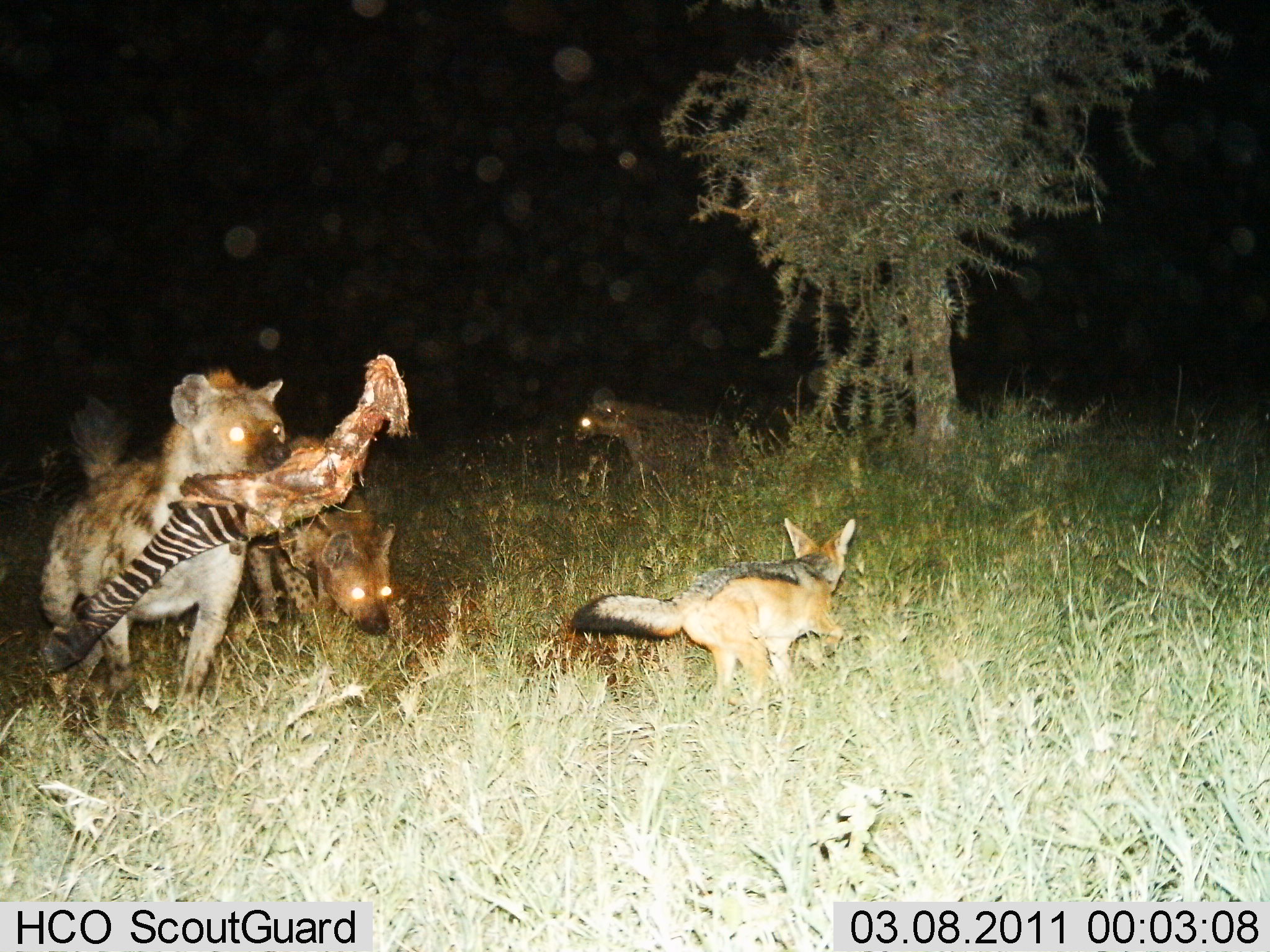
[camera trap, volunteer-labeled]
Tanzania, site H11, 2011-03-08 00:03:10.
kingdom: Animalia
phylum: Chordata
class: Mammalia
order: Carnivora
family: Hyaenidae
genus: Crocuta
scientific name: Crocuta crocuta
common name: spotted hyena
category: hyenaspotted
Hyenaspotted (spotted hyena) (Crocuta crocuta), count 3. Behavior (volunteer vote fractions): standing 23%, resting 0%, moving 38%, interacting 23%. Young present (vote fraction): 8%. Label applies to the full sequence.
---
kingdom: Animalia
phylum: Chordata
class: Mammalia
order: Carnivora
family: Canidae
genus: Lupulella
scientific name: Lupulella mesomelas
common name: black-backed jackal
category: jackal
Jackal (black-backed jackal) (Lupulella mesomelas), count 1. Behavior (volunteer vote fractions): standing 11%, resting 0%, moving 89%, interacting 11%. Young present (vote fraction): 0%. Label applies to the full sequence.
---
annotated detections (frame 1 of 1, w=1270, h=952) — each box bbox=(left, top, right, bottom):
animal: bbox=(20, 348, 430, 765); bbox=(30, 368, 286, 720); bbox=(564, 511, 864, 706); bbox=(258, 416, 405, 646); bbox=(574, 386, 767, 502)